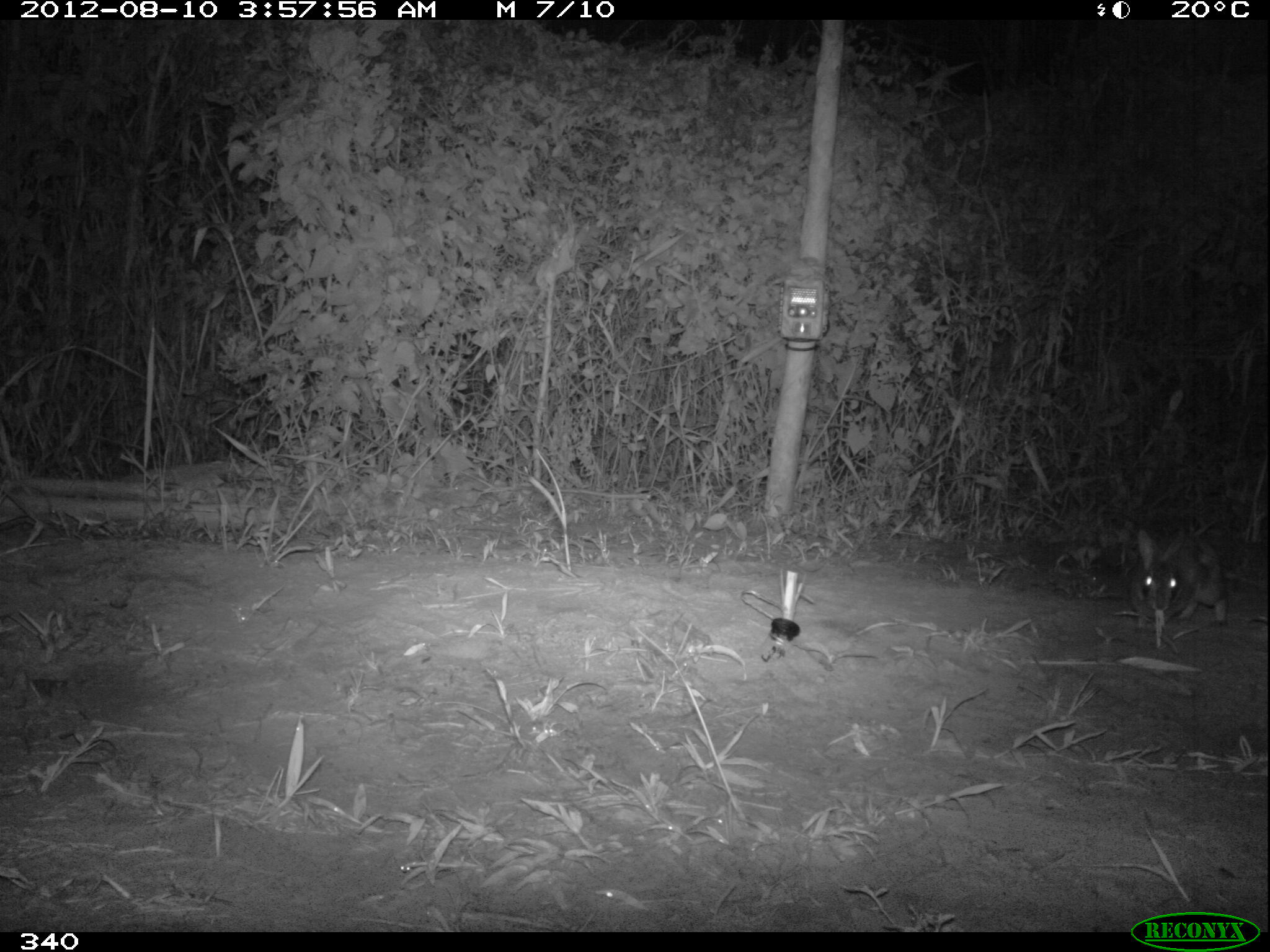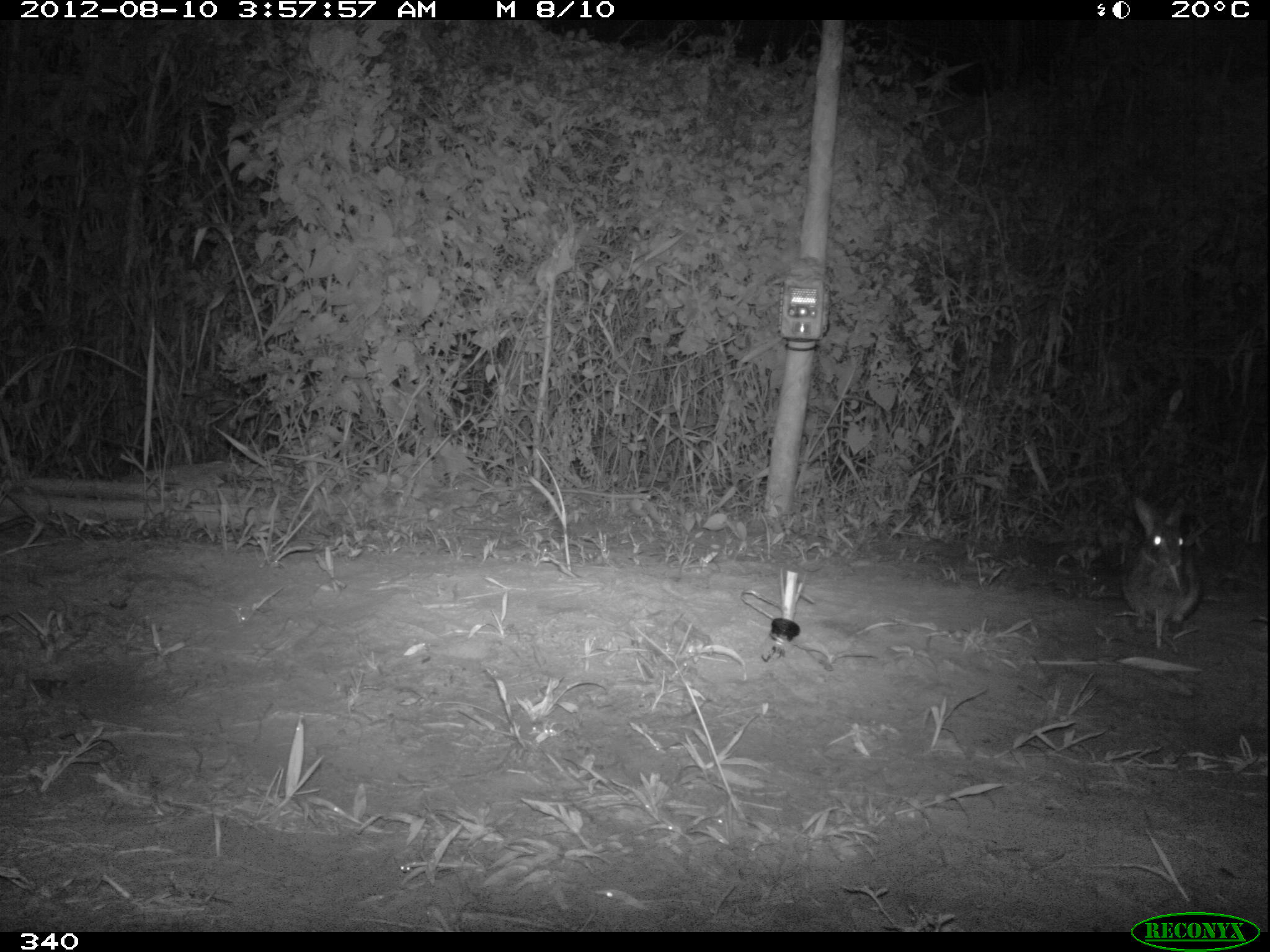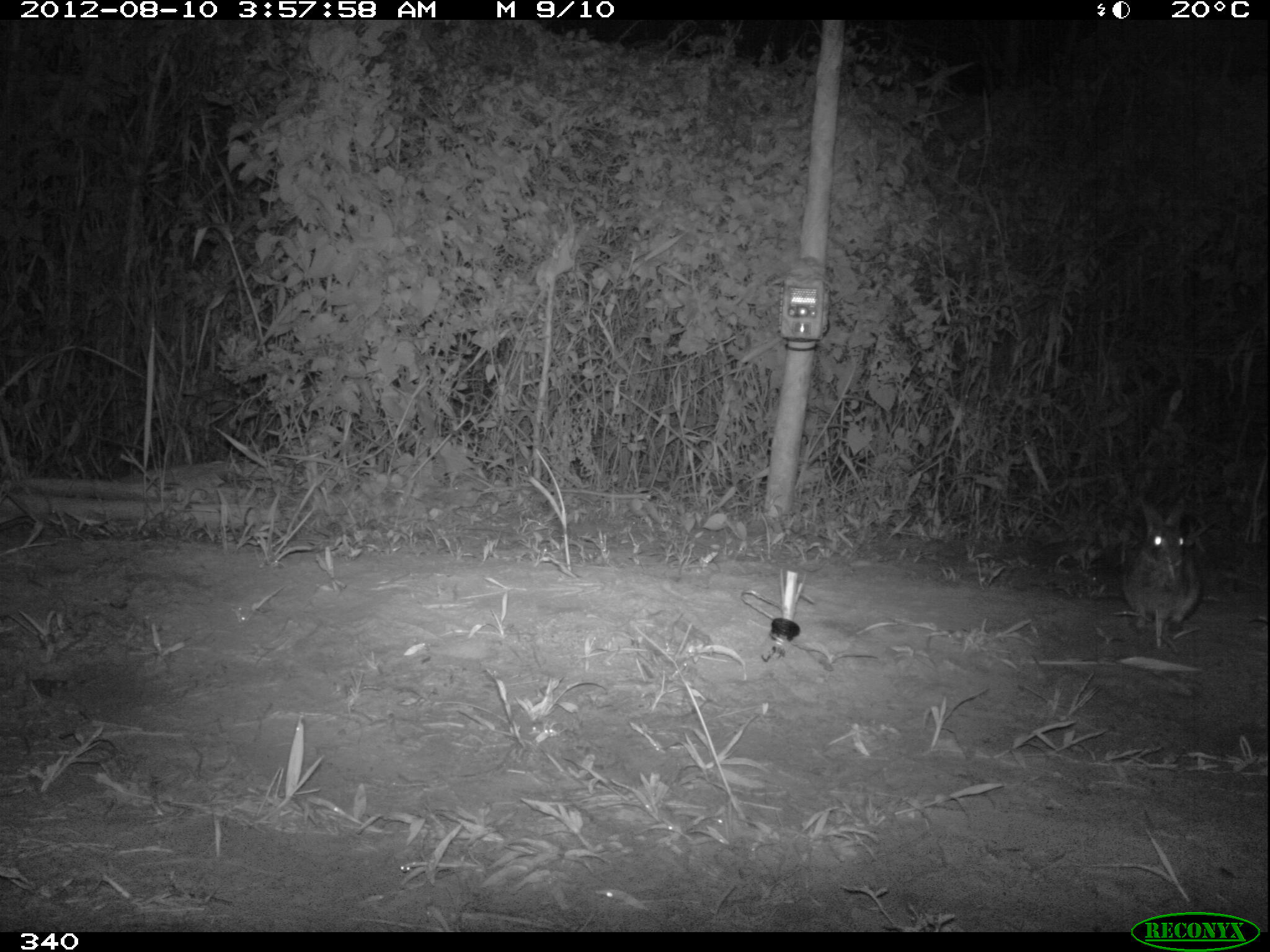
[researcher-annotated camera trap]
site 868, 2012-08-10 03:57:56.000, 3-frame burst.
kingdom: Animalia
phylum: Chordata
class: Mammalia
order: Lagomorpha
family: Leporidae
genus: Sylvilagus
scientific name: Sylvilagus brasiliensis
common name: tapeti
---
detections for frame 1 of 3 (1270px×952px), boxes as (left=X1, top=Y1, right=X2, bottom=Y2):
sylvilagus brasiliensis: (left=1136, top=527, right=1229, bottom=625)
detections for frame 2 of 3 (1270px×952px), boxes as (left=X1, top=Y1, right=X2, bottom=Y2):
sylvilagus brasiliensis: (left=1122, top=492, right=1200, bottom=633)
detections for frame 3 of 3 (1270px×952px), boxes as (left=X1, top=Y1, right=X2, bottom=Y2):
sylvilagus brasiliensis: (left=1122, top=499, right=1201, bottom=637)